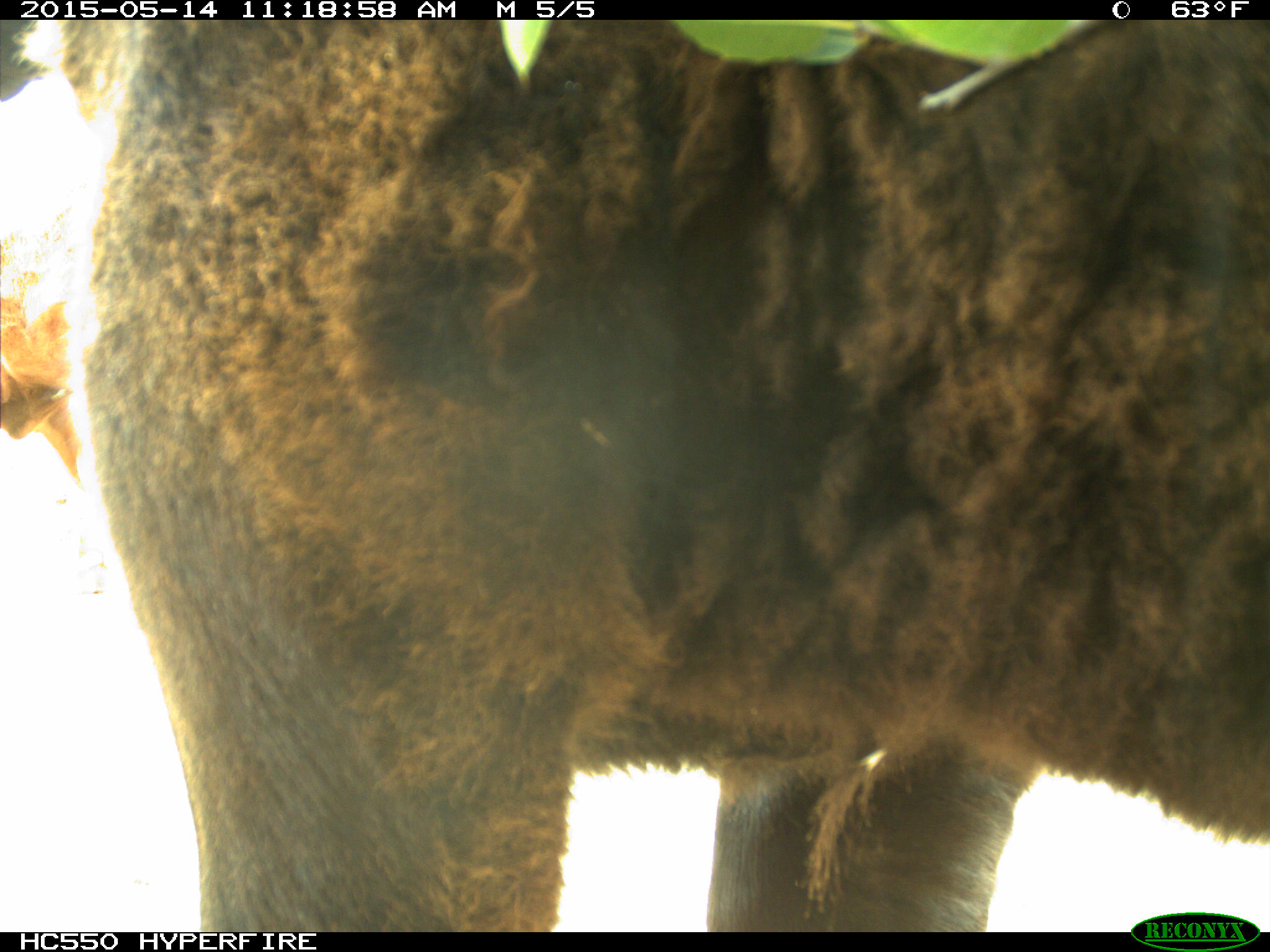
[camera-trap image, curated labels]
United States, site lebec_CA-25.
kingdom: Animalia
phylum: Chordata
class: Mammalia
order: Artiodactyla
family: Bovidae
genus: Bos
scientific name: Bos taurus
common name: domestic cow